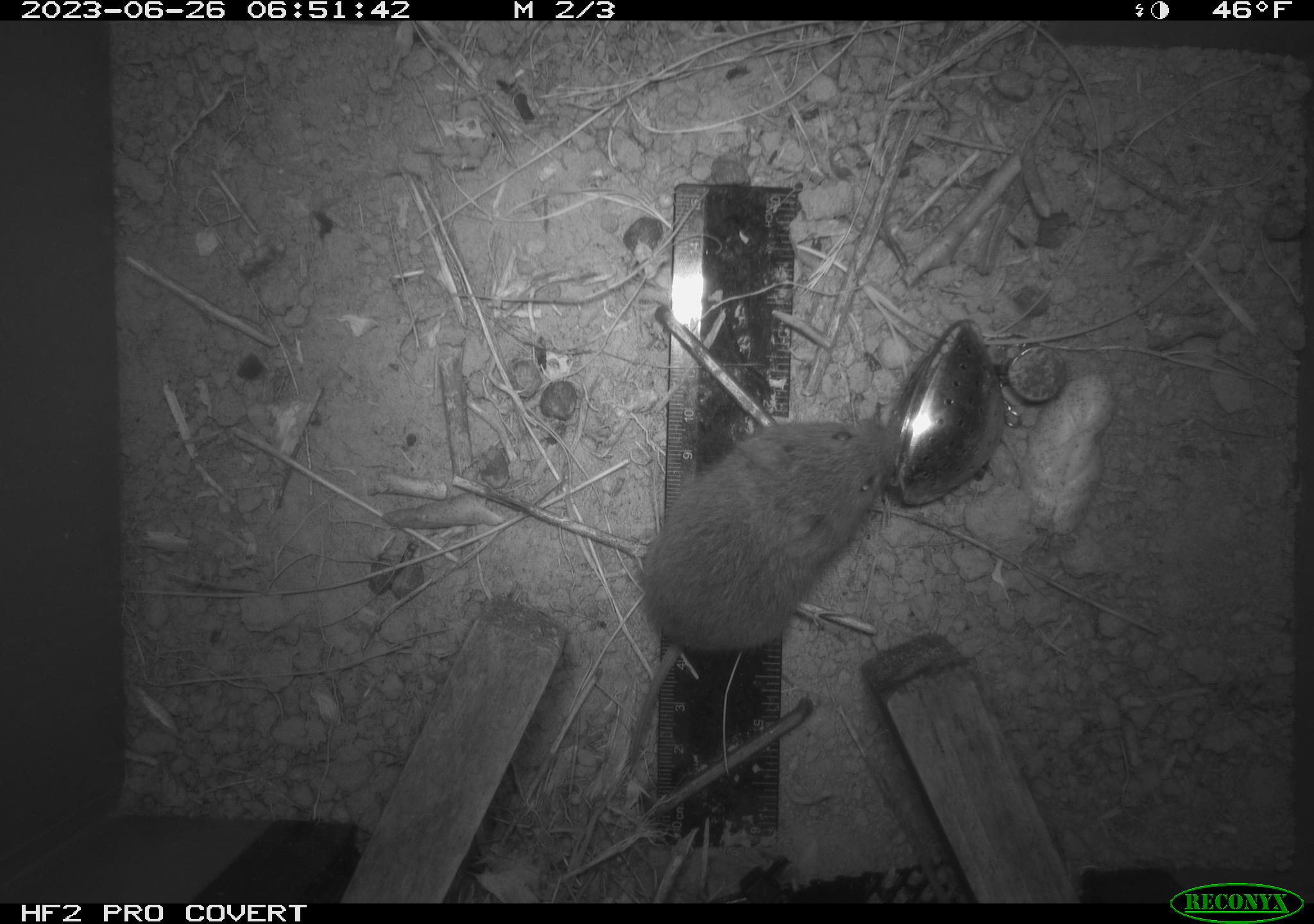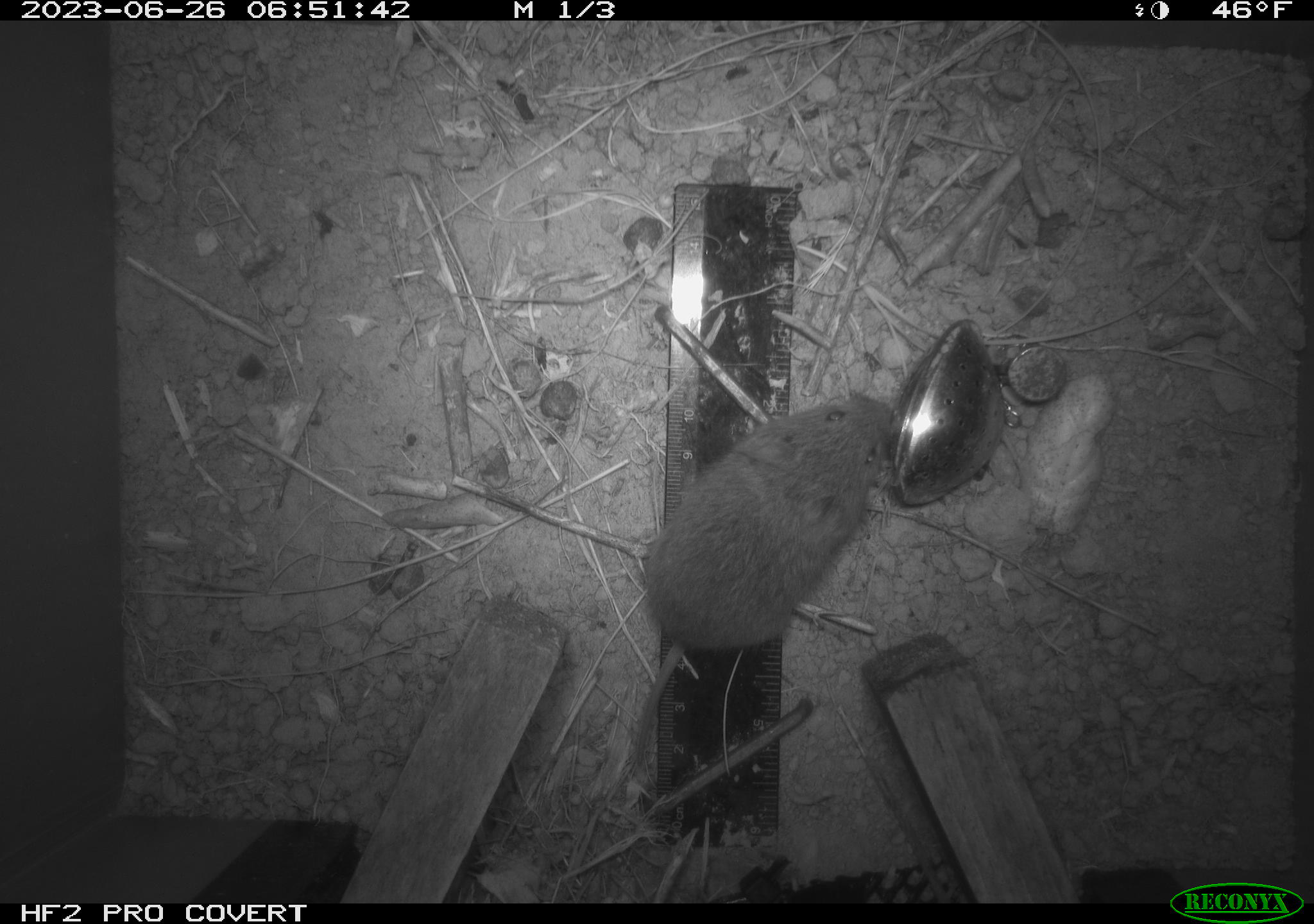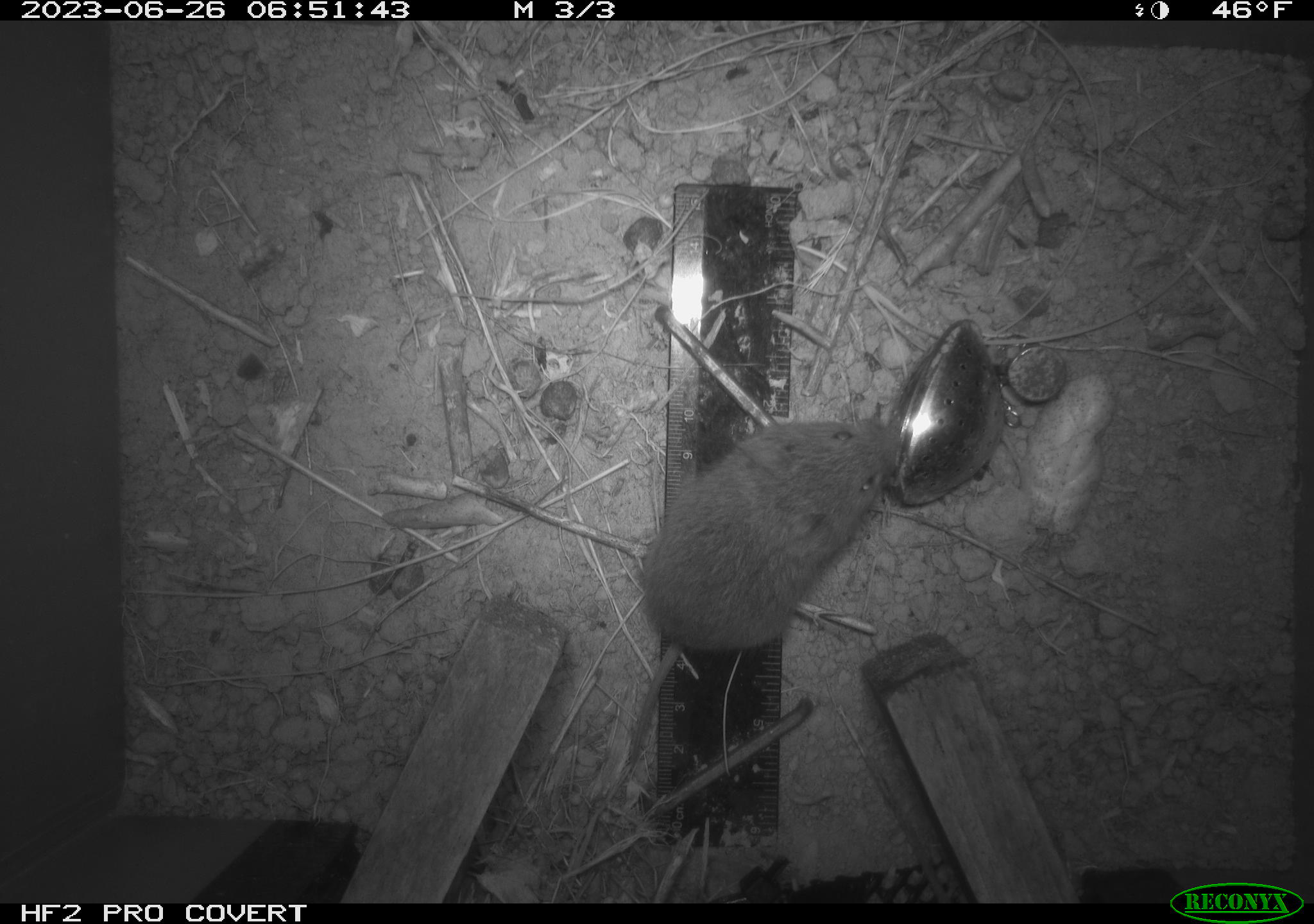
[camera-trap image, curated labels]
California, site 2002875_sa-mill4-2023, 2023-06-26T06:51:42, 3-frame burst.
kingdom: Animalia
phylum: Chordata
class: Mammalia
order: Rodentia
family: Cricetidae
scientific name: Arvicolinae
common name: voles, lemmings, and muskrats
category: arvicolinae subfamily